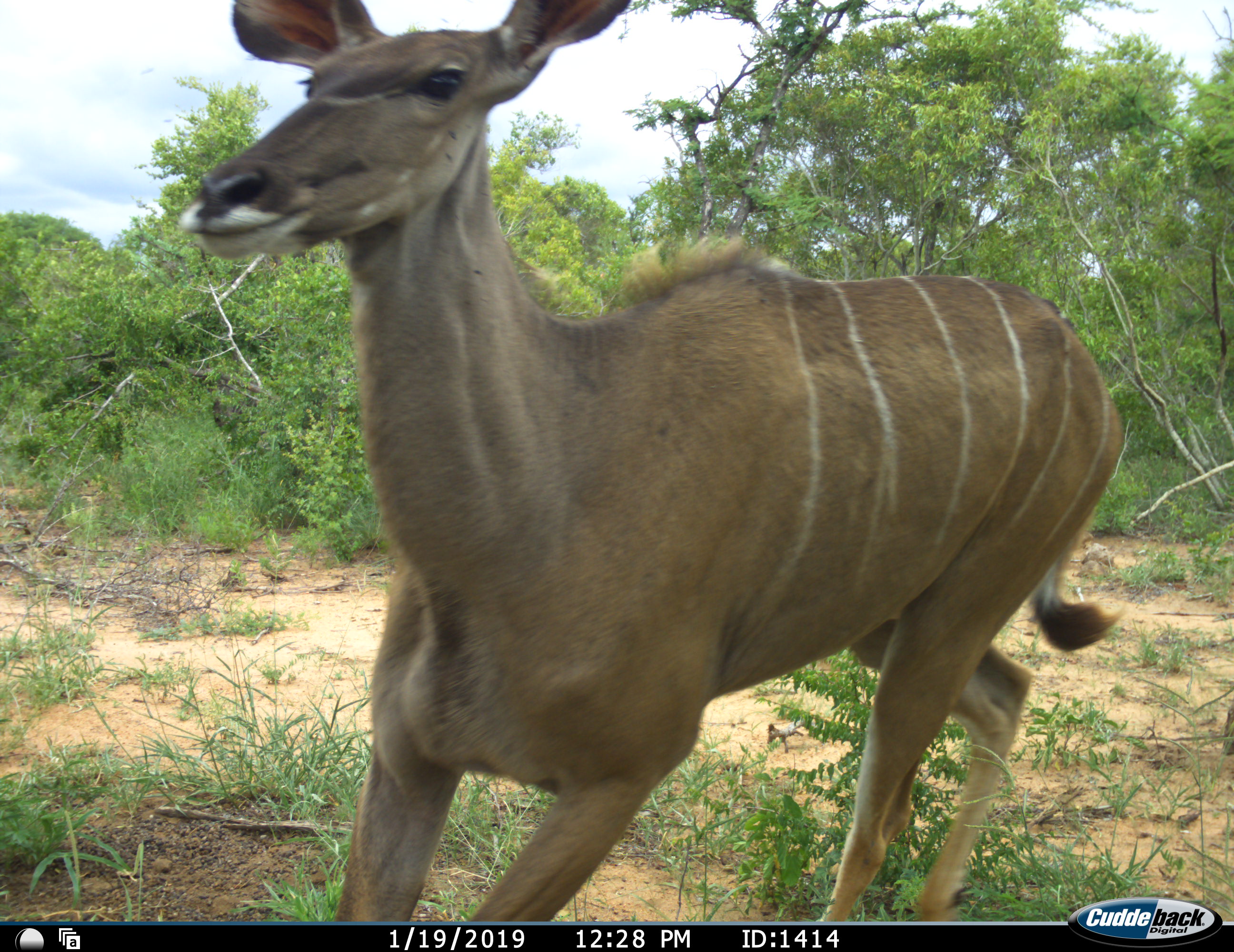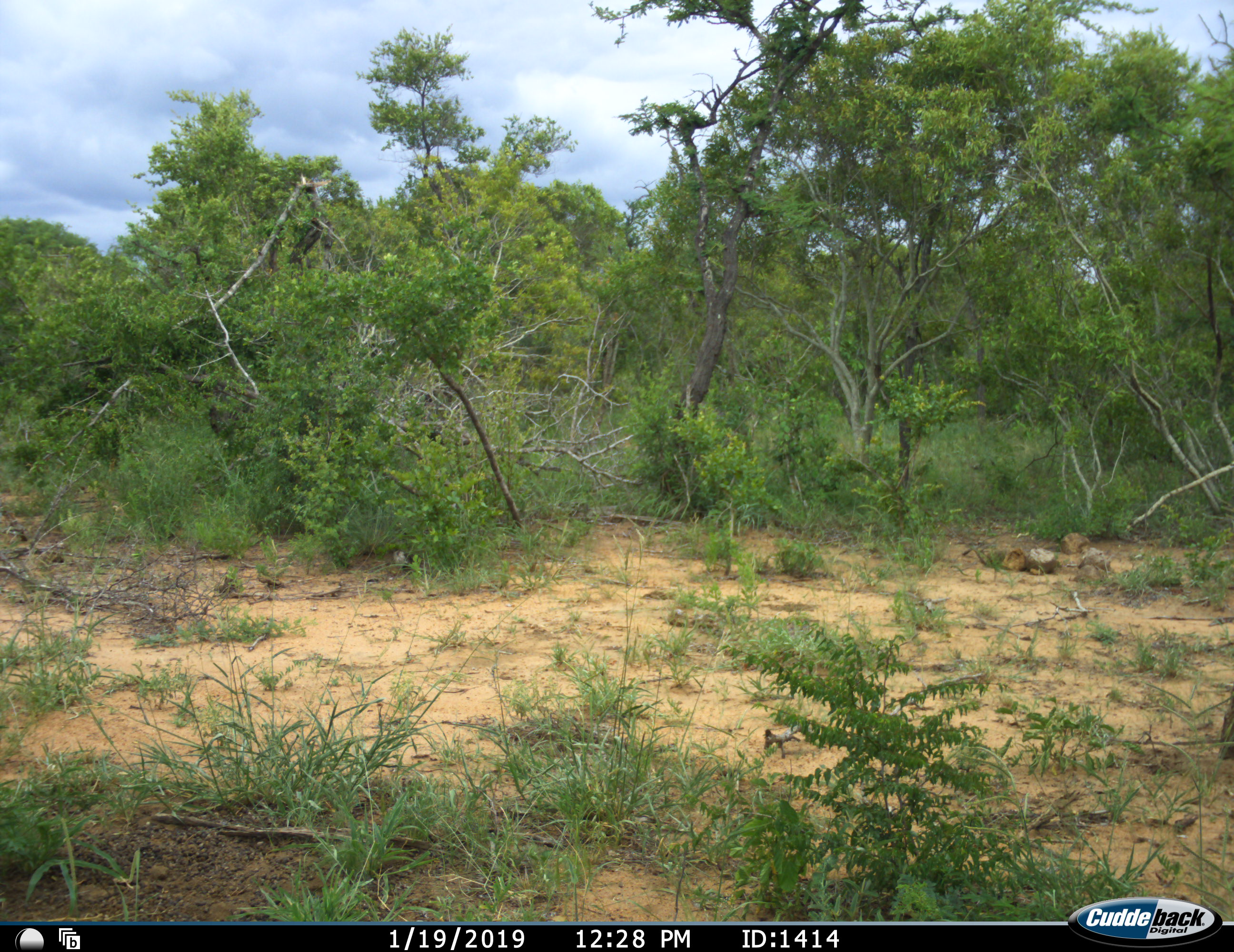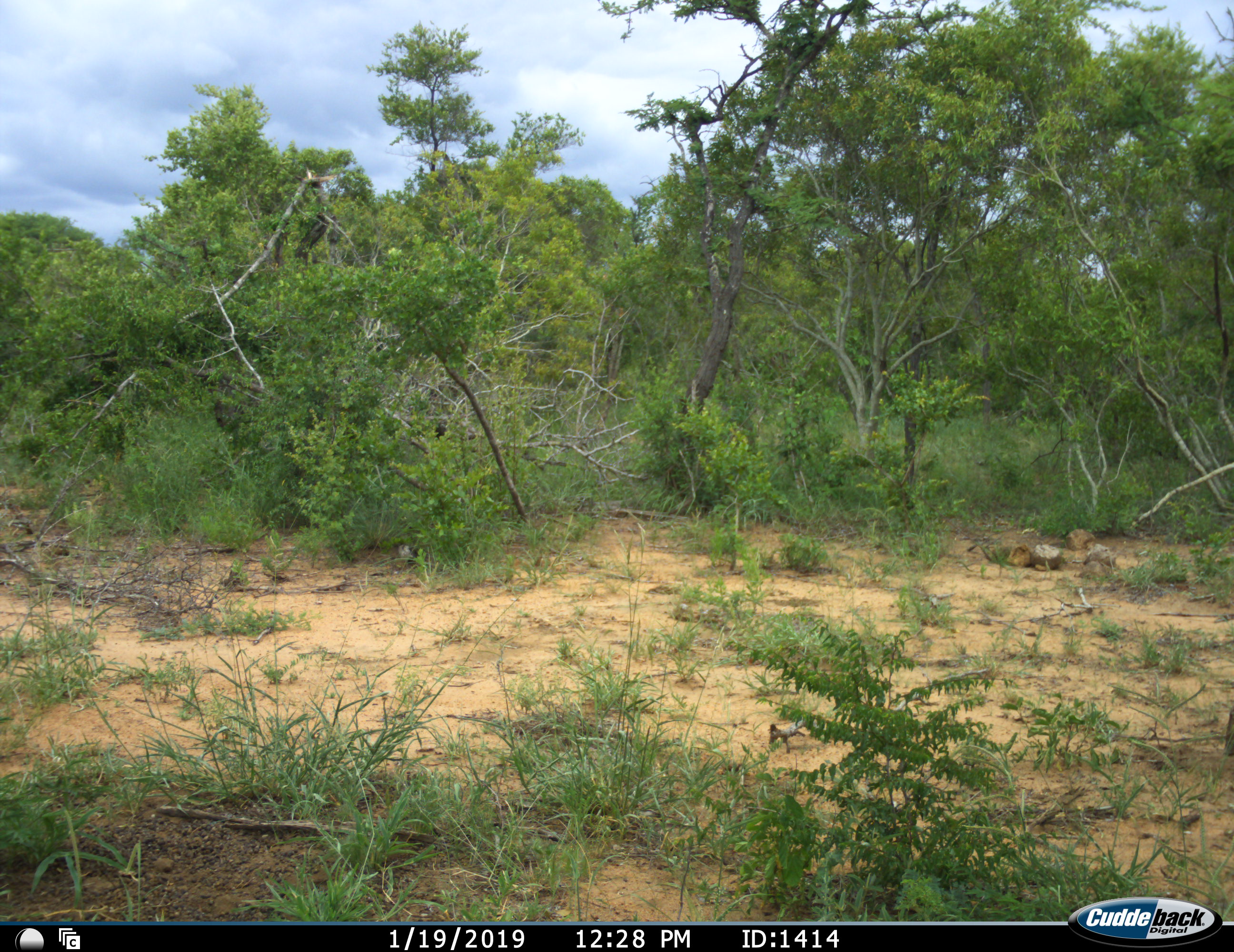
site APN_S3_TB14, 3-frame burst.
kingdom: Animalia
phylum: Chordata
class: Mammalia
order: Artiodactyla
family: Bovidae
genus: Tragelaphus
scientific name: Tragelaphus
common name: kudu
Kudu (Tragelaphus), count 1. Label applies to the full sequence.